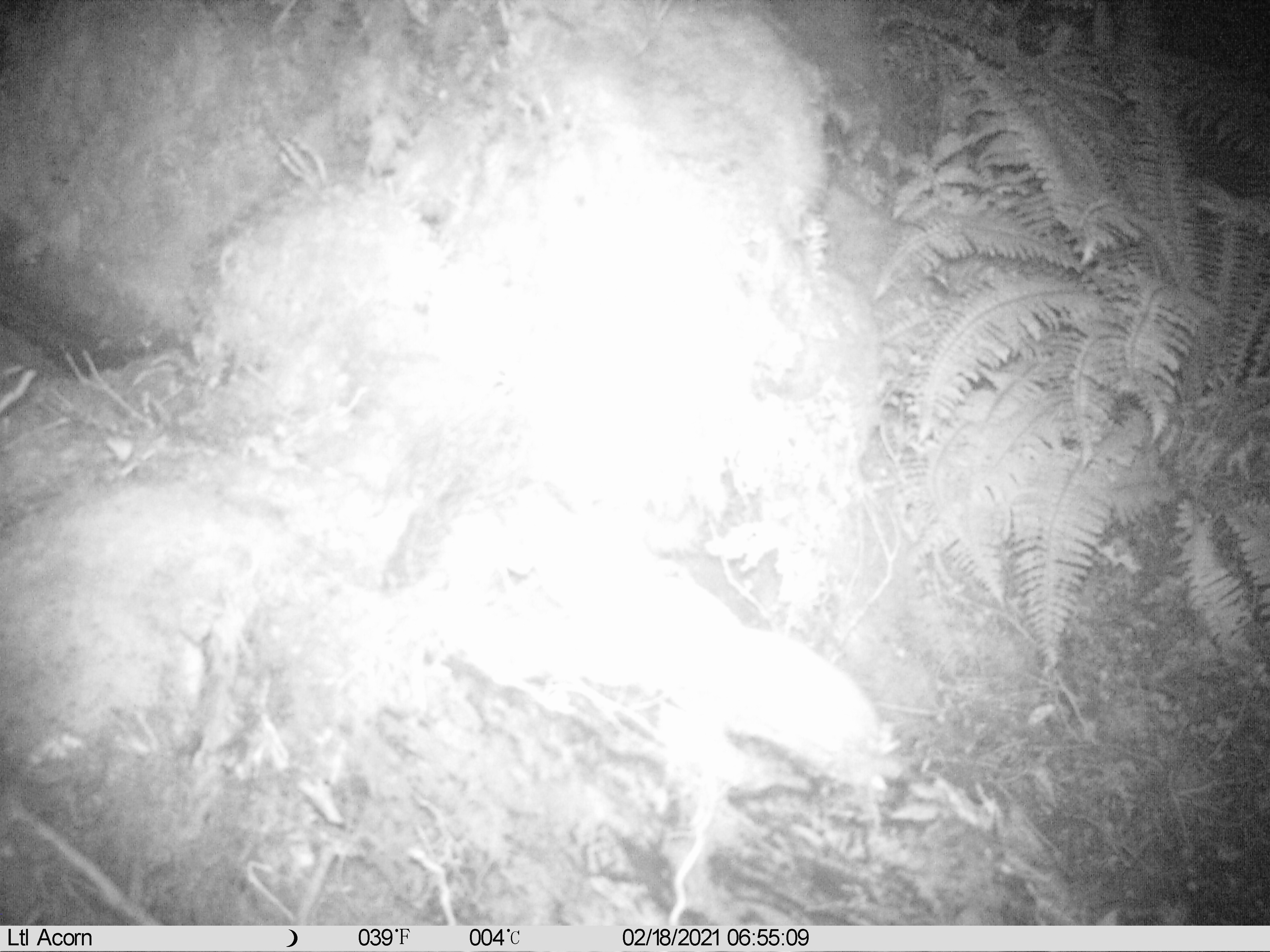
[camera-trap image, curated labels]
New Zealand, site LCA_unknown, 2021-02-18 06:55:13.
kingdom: Animalia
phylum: Chordata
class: Mammalia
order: Carnivora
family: Mustelidae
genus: Mustela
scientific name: Mustela erminea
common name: stoat